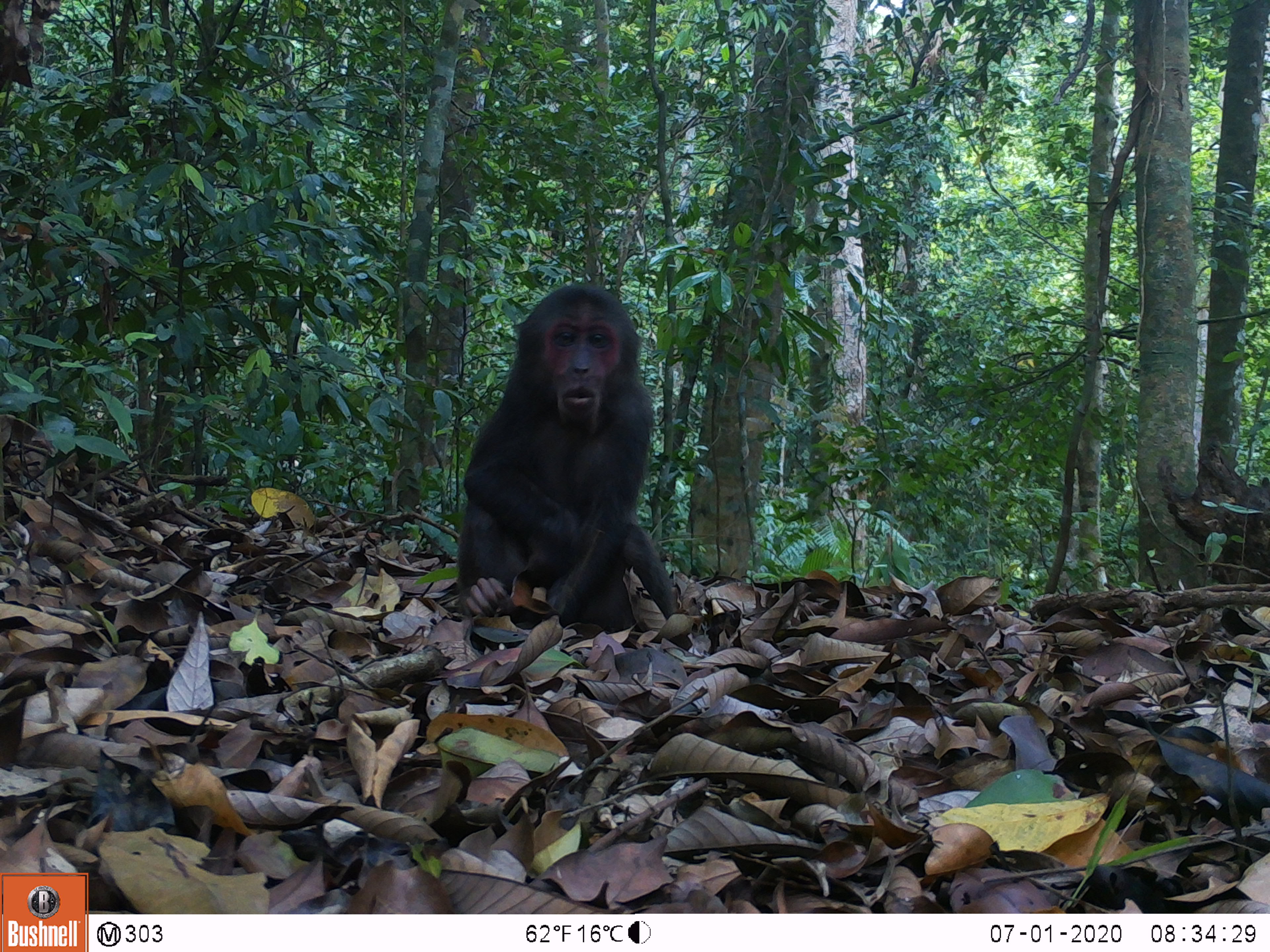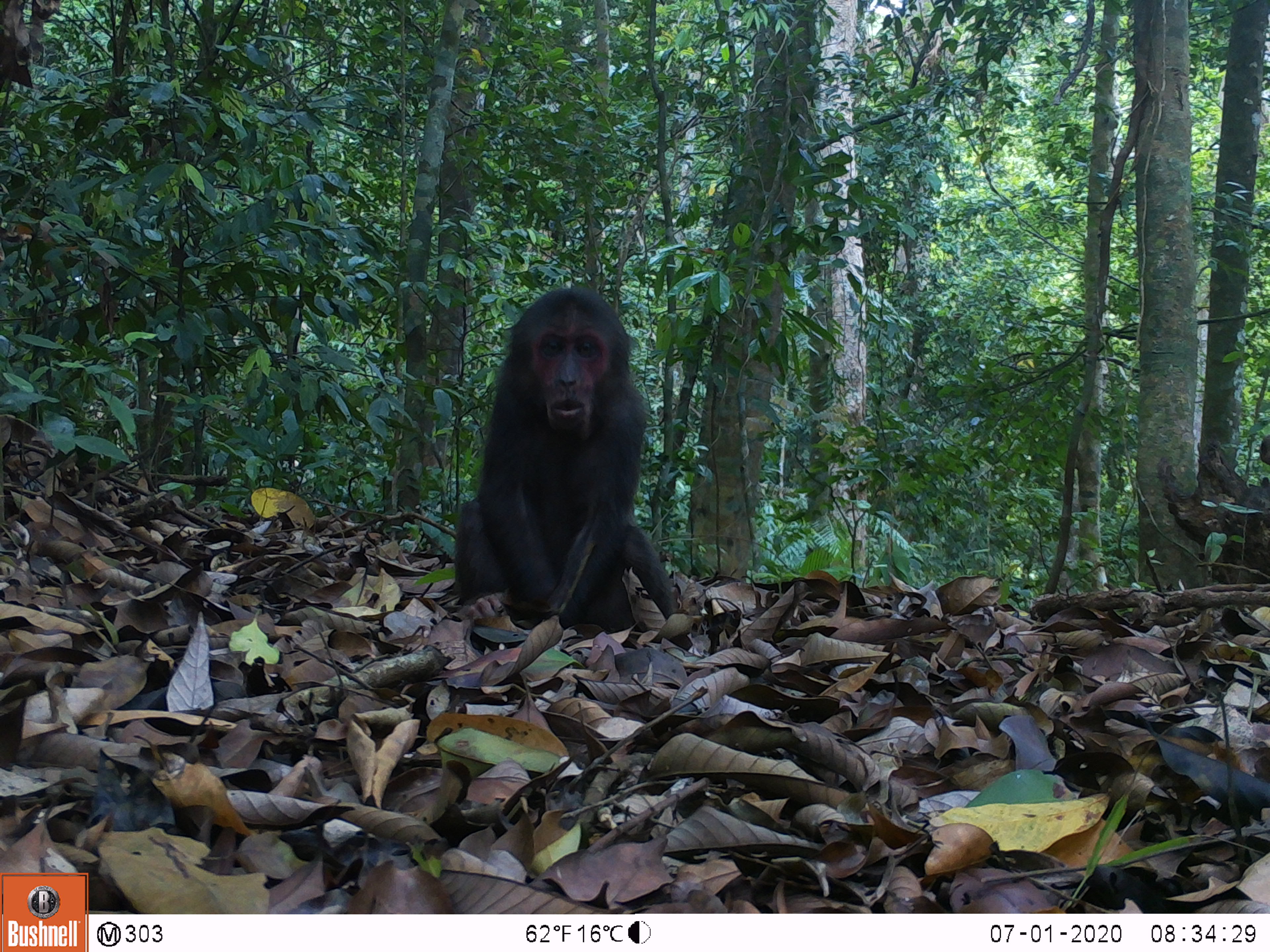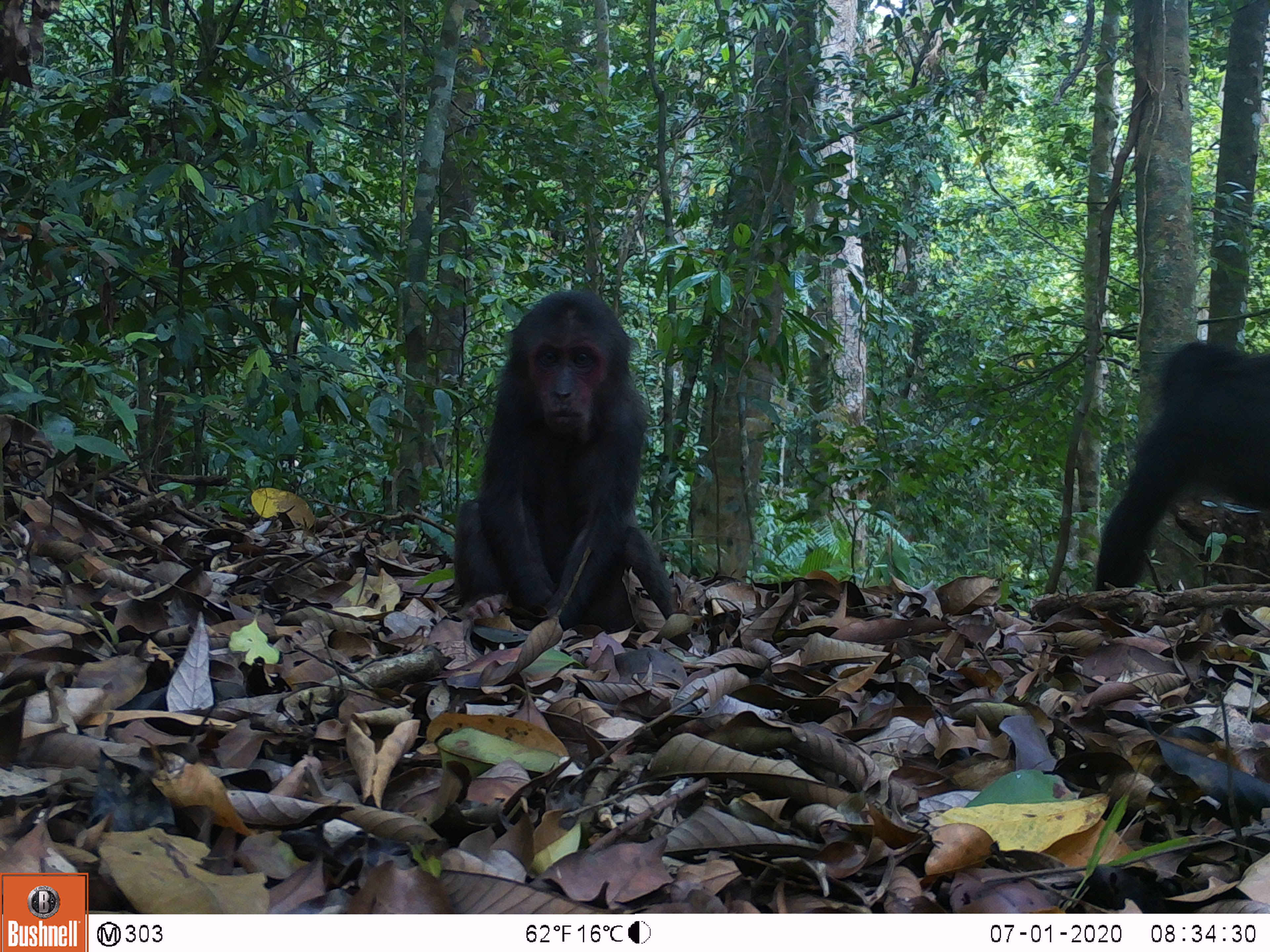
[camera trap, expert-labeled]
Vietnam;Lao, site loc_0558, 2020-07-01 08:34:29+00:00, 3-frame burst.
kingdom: Animalia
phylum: Chordata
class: Mammalia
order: Primates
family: Cercopithecidae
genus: Macaca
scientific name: Macaca arctoides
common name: stump-tailed macaque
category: stump tailed macaque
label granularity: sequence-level